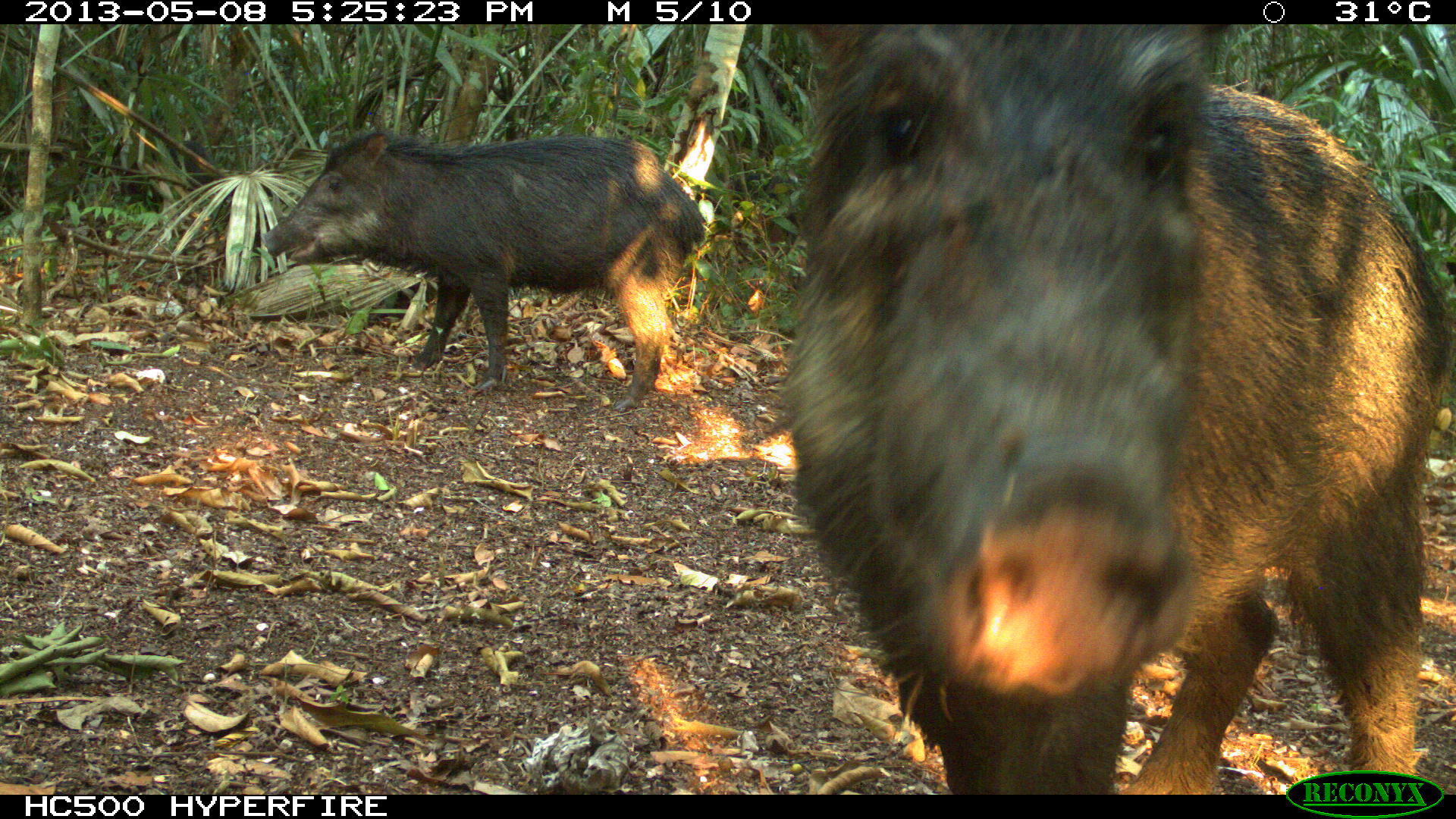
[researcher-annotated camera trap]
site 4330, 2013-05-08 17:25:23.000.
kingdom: Animalia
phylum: Chordata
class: Mammalia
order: Artiodactyla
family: Tayassuidae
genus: Tayassu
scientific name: Tayassu pecari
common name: white-lipped peccary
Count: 4.